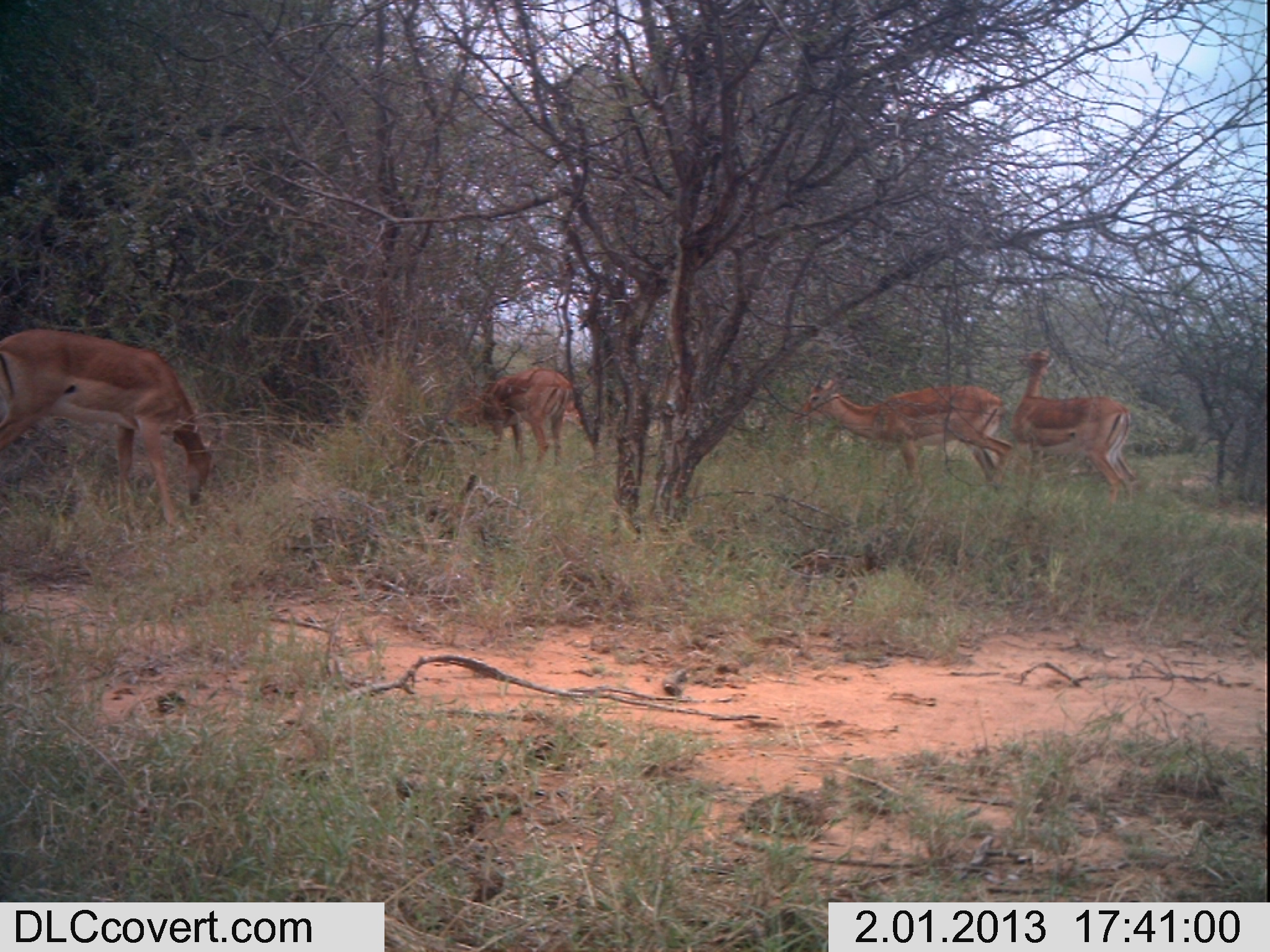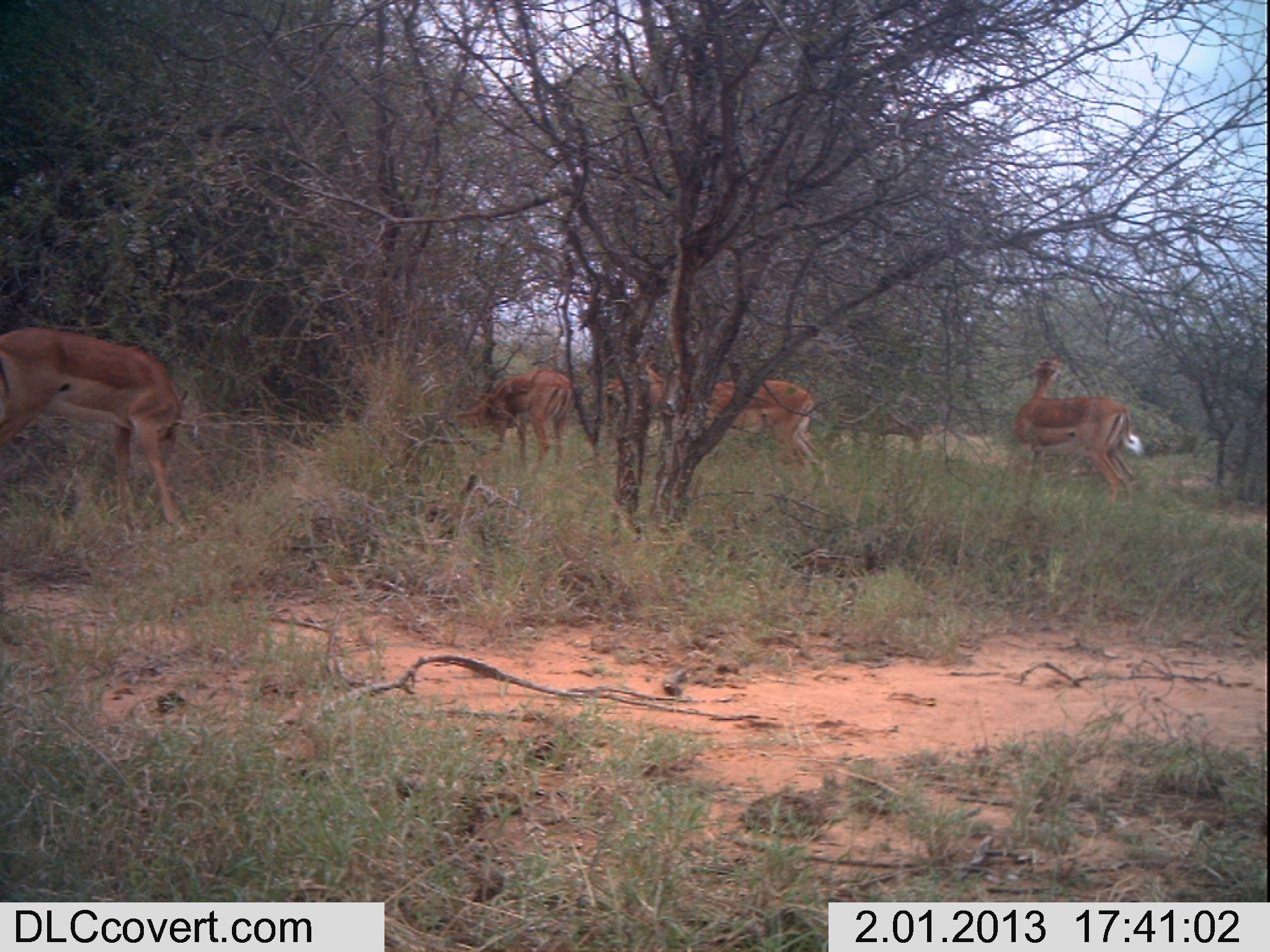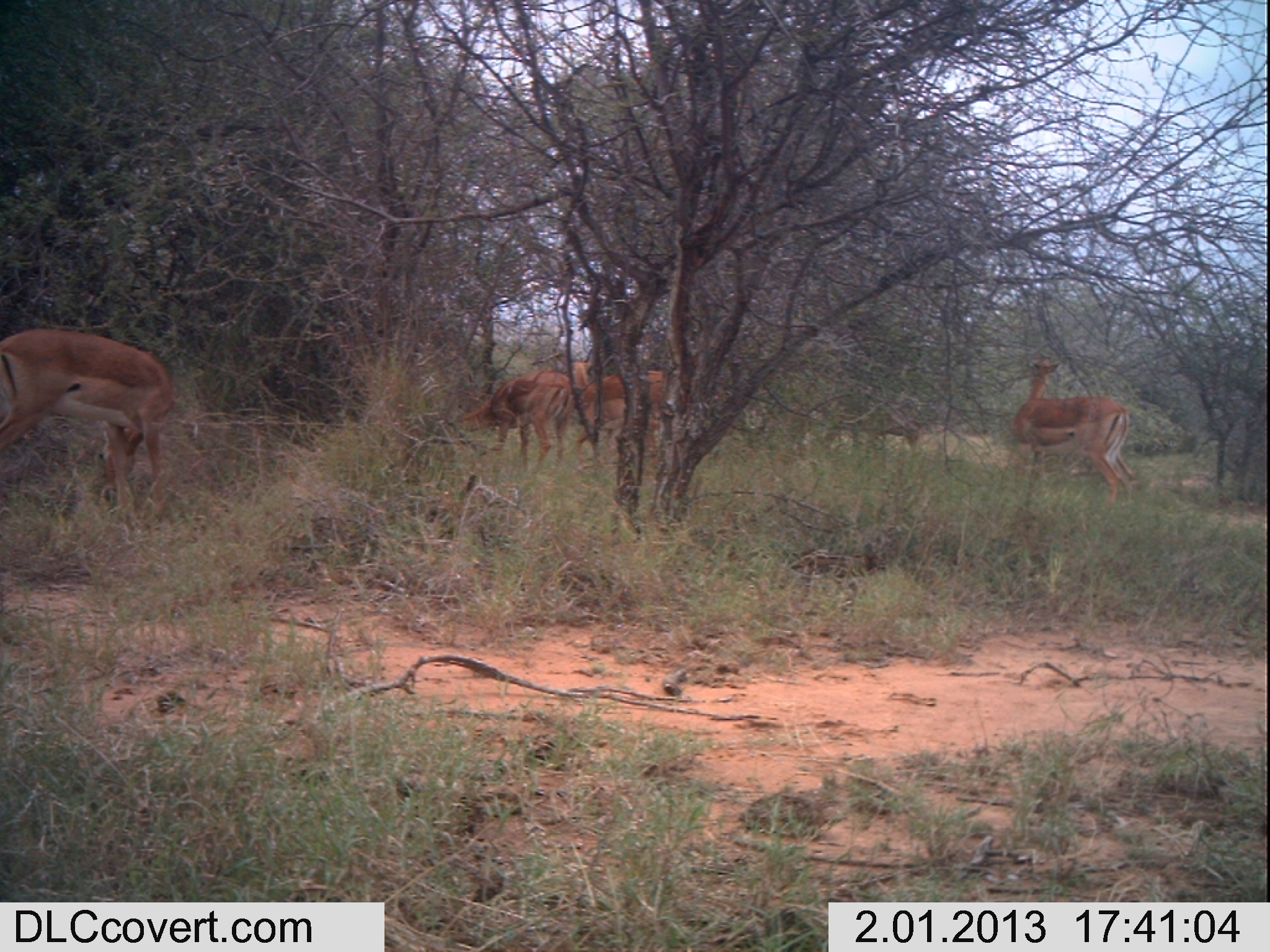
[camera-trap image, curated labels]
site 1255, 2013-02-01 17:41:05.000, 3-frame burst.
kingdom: Animalia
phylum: Chordata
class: Mammalia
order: Artiodactyla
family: Bovidae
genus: Aepyceros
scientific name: Aepyceros melampus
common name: impala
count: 5